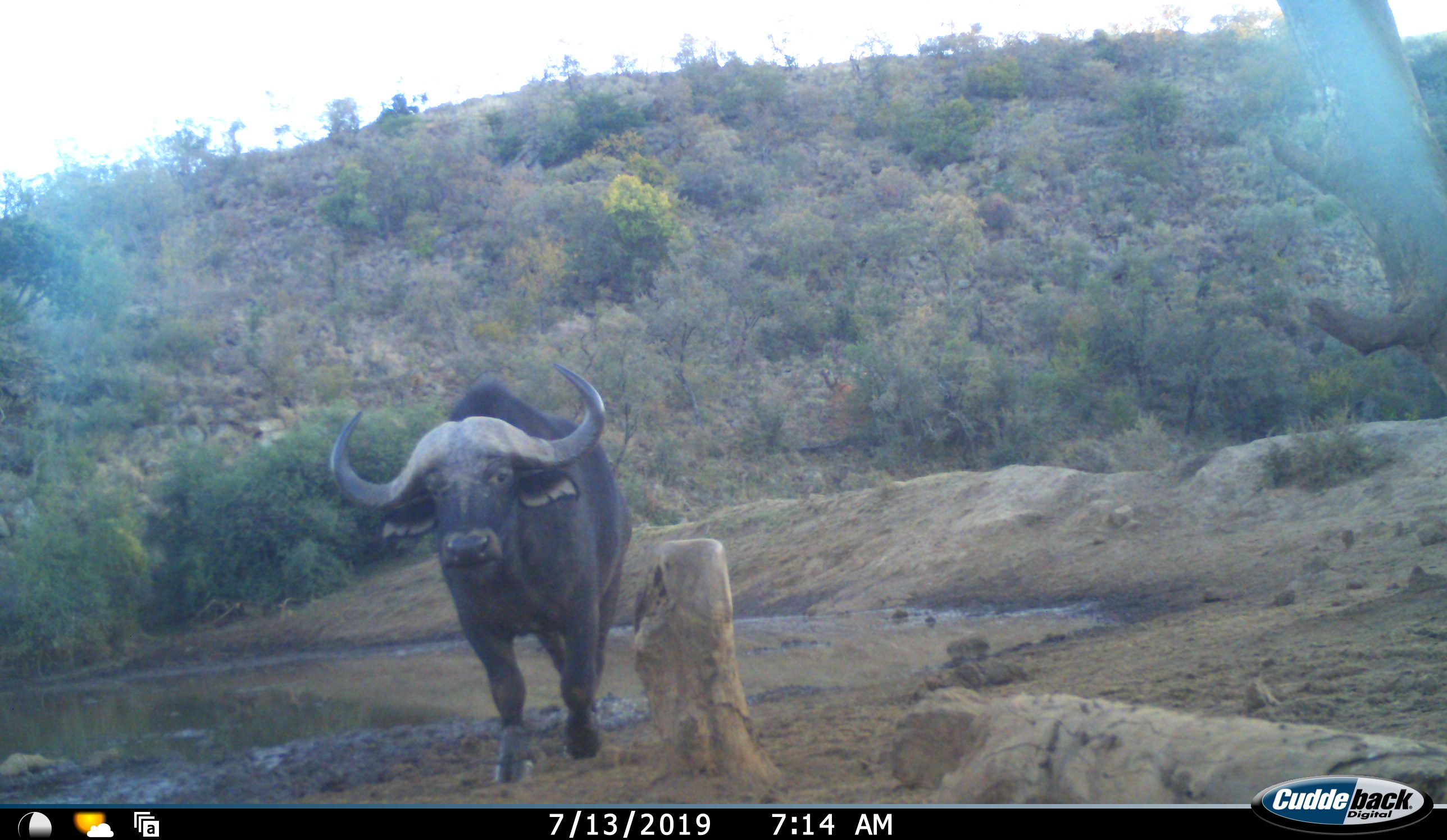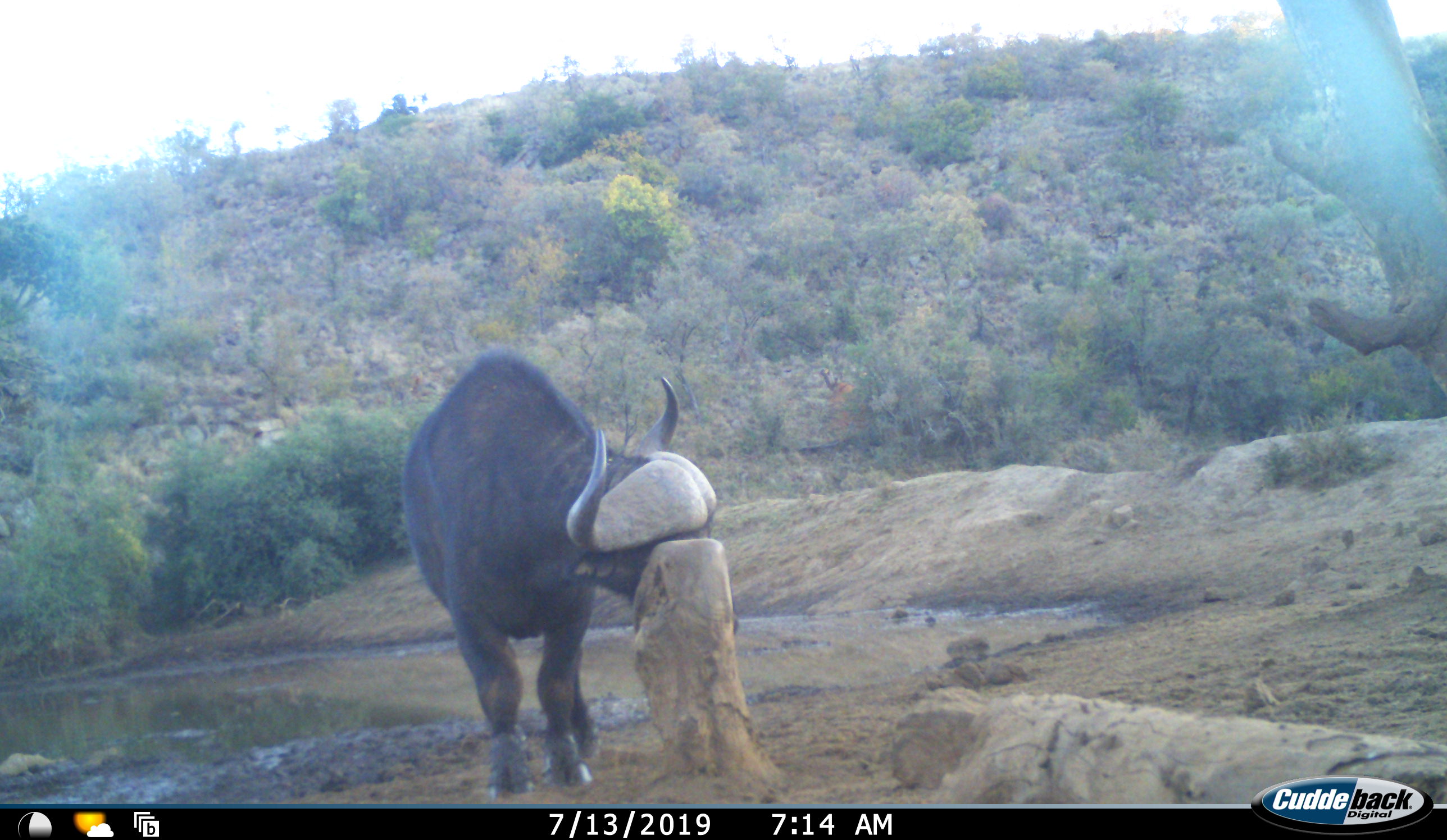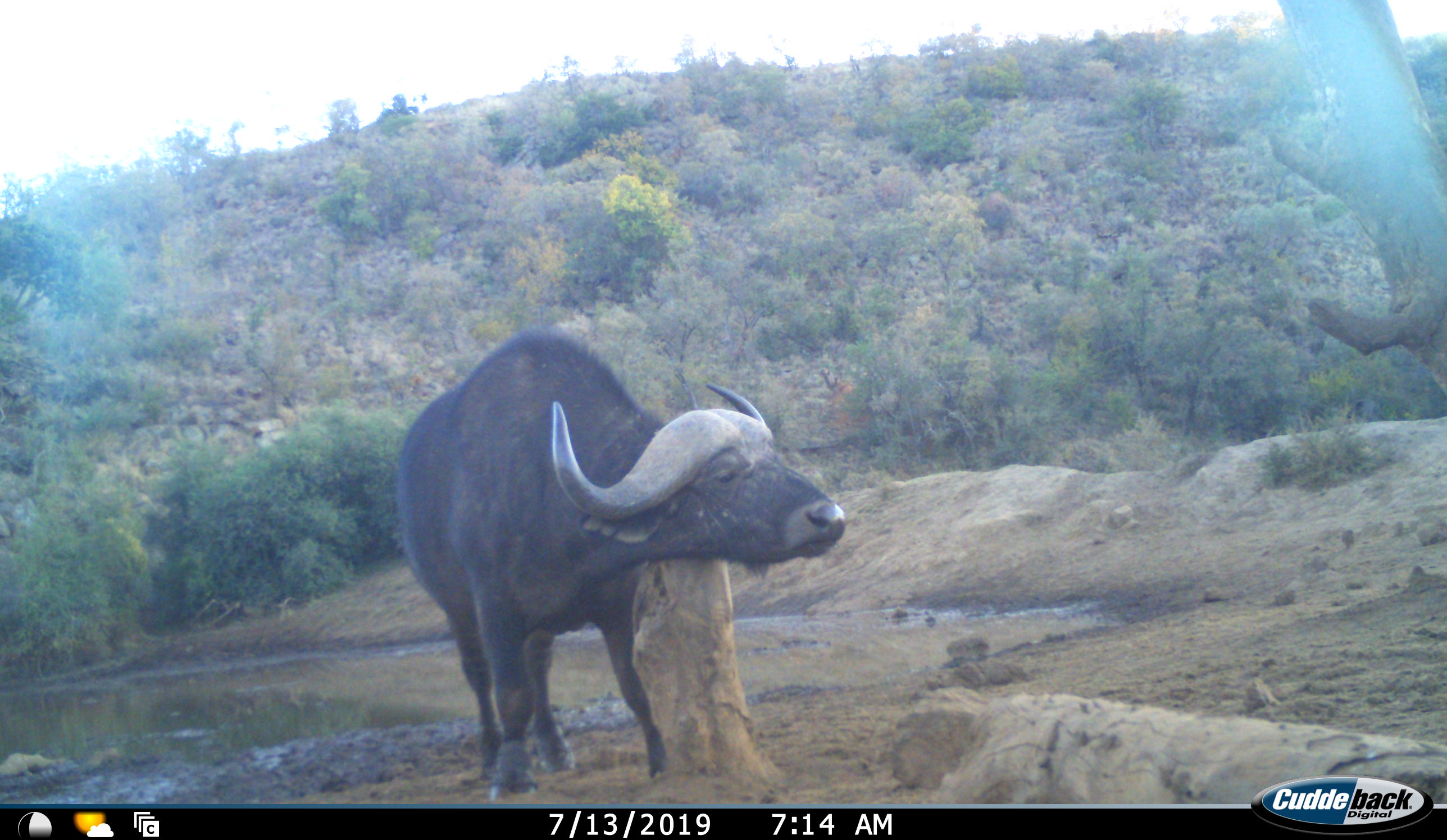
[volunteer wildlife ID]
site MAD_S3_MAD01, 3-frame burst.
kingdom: Animalia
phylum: Chordata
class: Mammalia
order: Artiodactyla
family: Bovidae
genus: Syncerus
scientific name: Syncerus caffer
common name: african buffalo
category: buffalo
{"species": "buffalo (african buffalo) (Syncerus caffer)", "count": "1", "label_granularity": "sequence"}